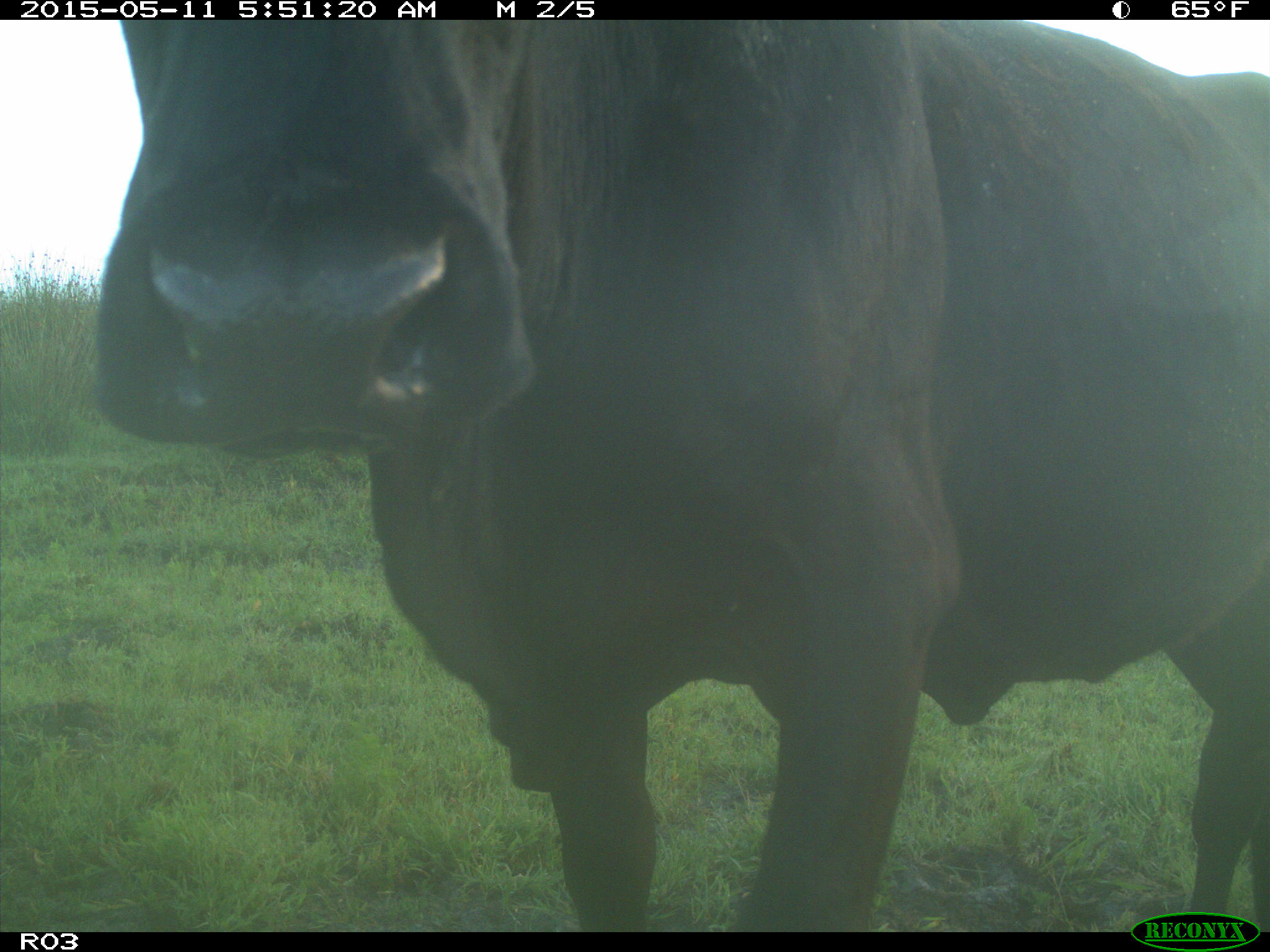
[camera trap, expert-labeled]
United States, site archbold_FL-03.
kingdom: Animalia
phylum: Chordata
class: Mammalia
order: Artiodactyla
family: Bovidae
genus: Bos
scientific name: Bos taurus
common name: domestic cow